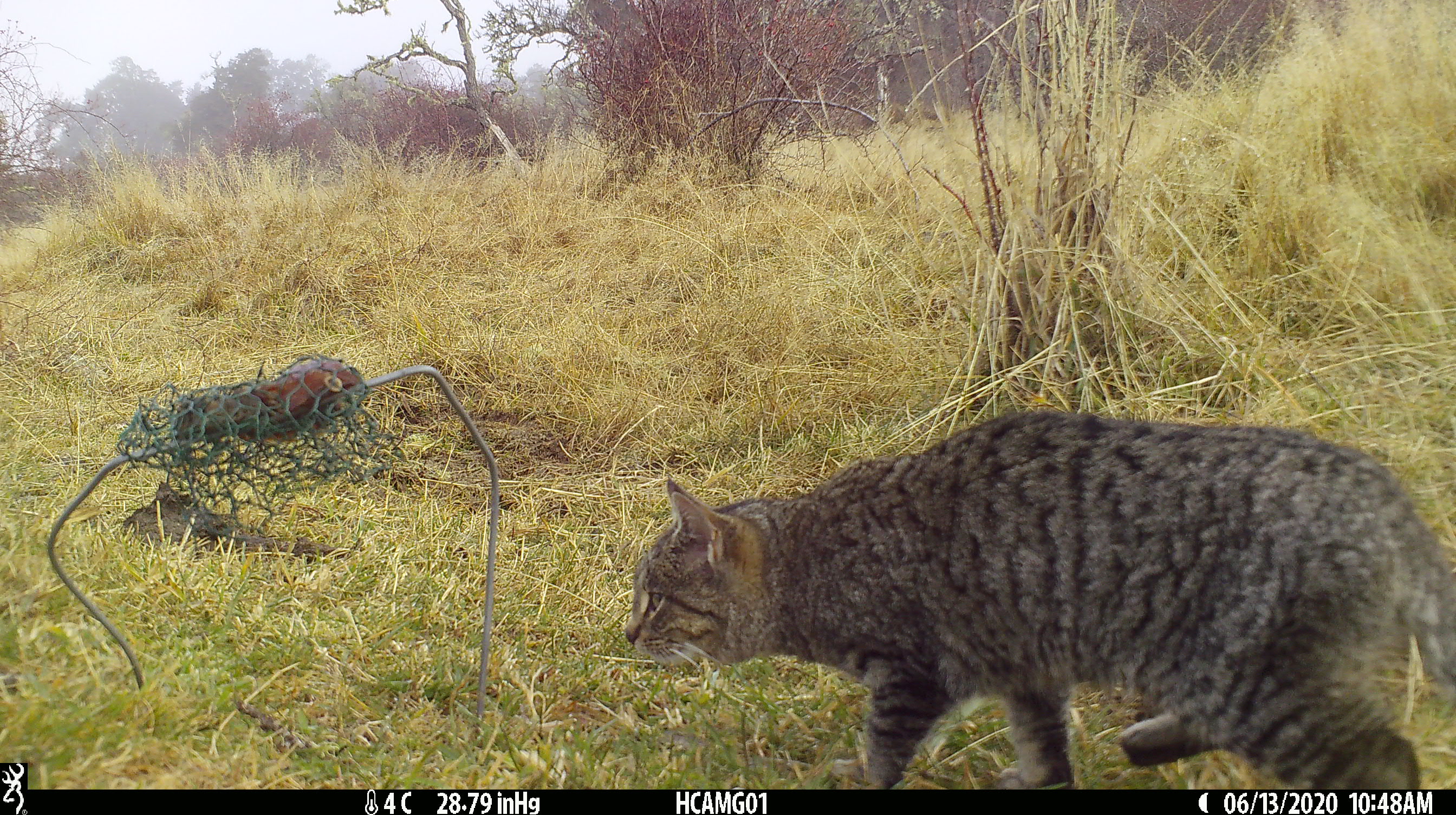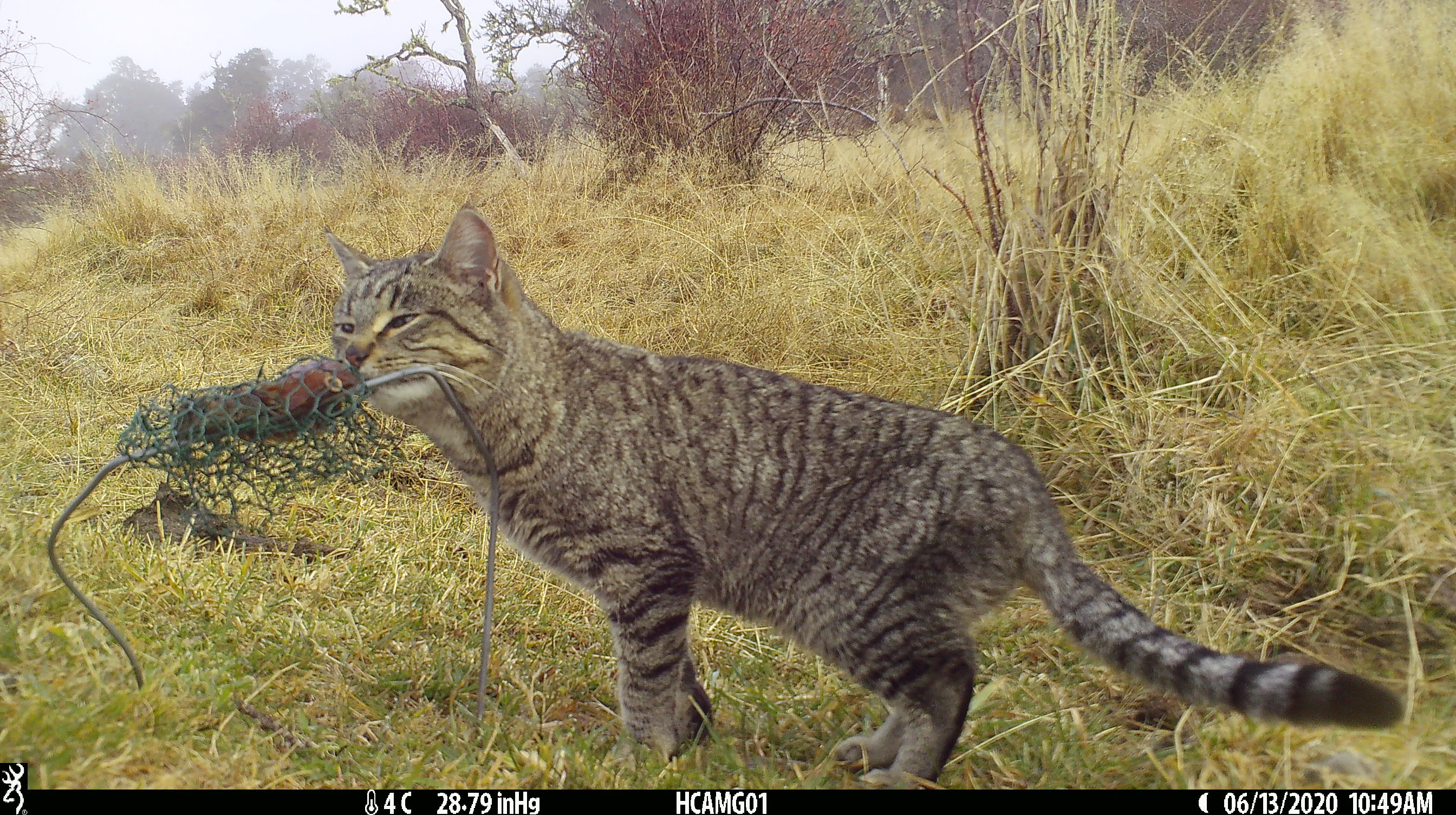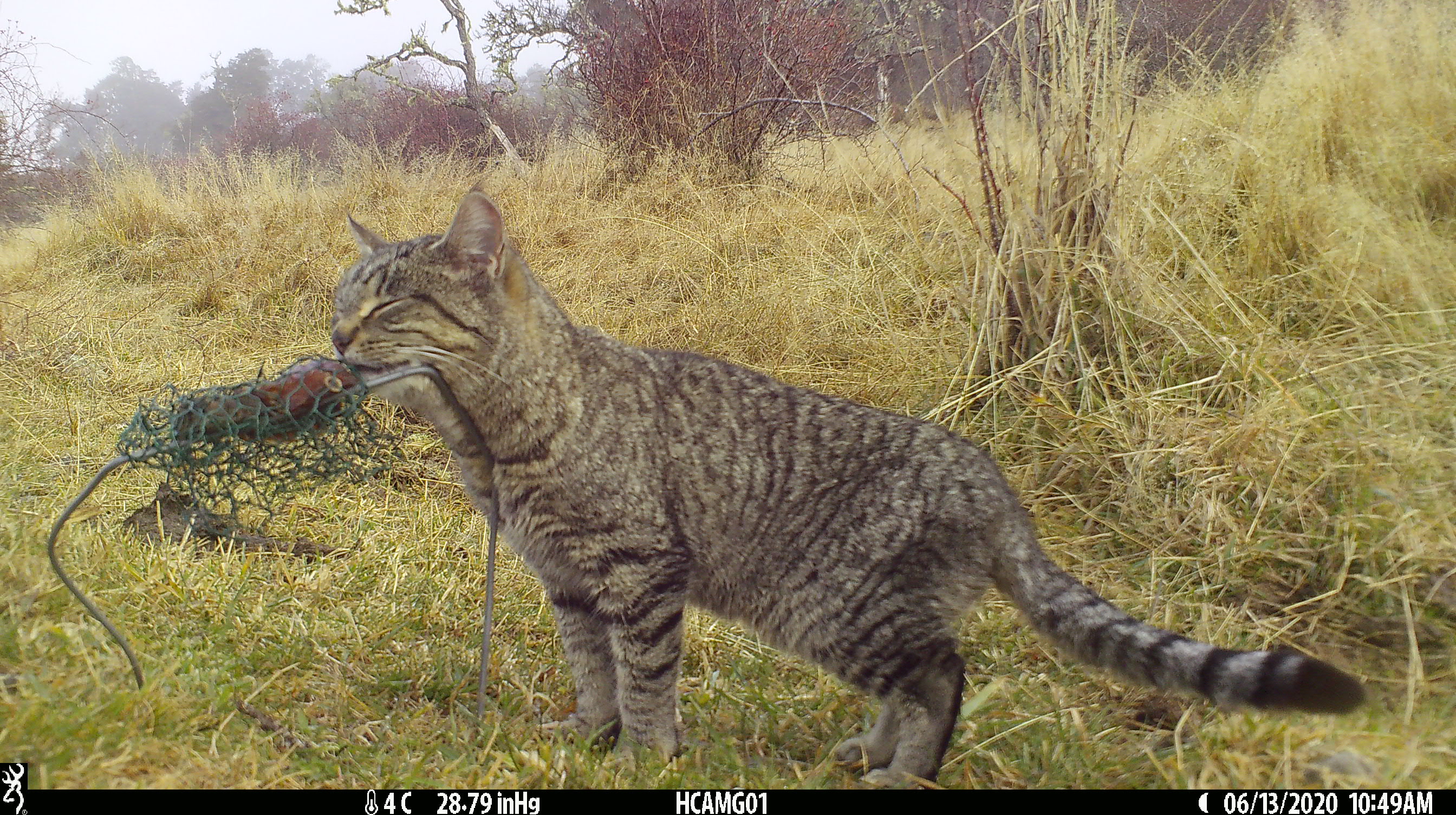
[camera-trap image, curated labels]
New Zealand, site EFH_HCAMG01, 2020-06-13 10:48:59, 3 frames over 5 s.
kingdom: Animalia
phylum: Chordata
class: Mammalia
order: Carnivora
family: Felidae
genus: Felis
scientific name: Felis catus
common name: domestic cat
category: cat